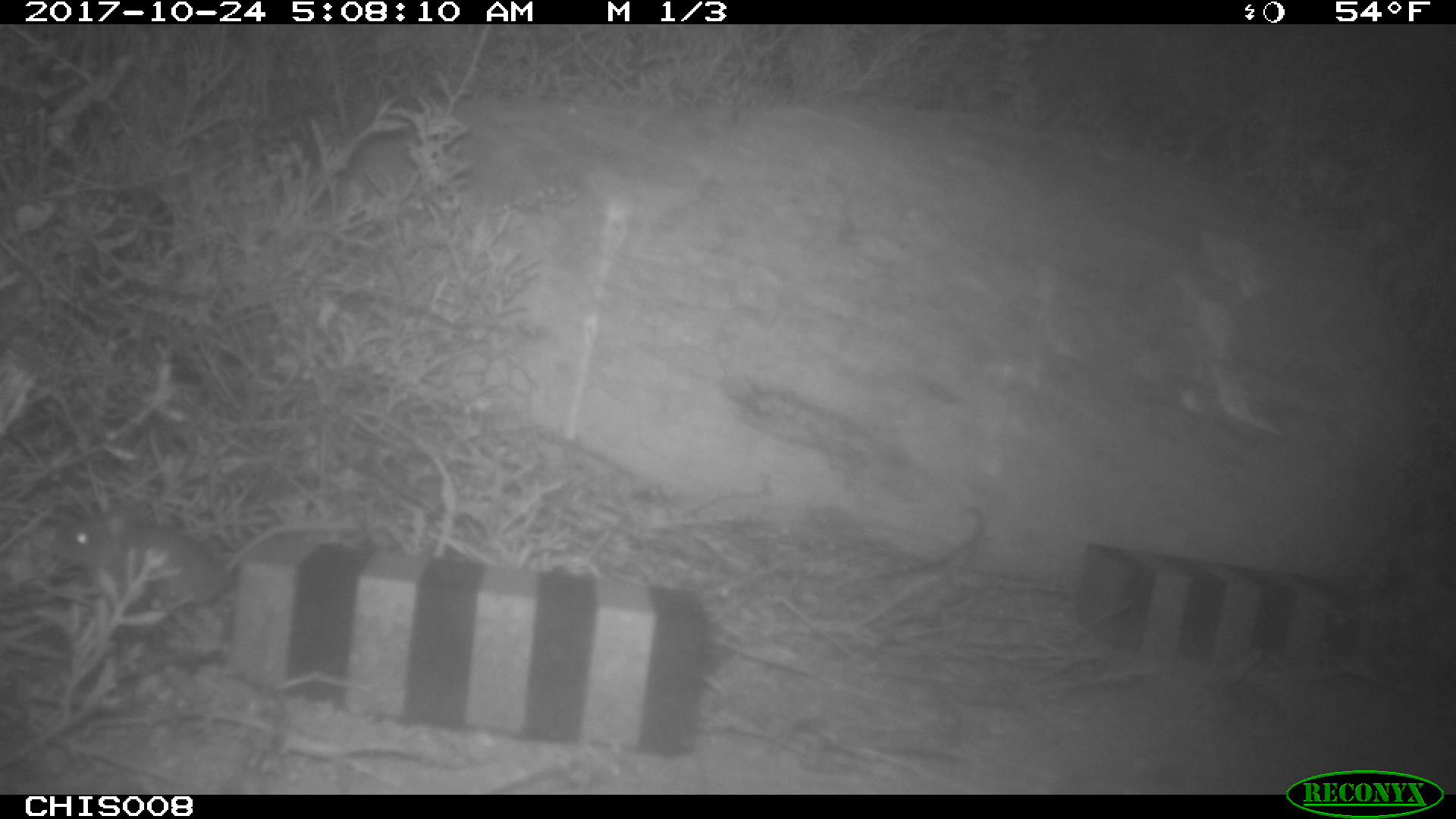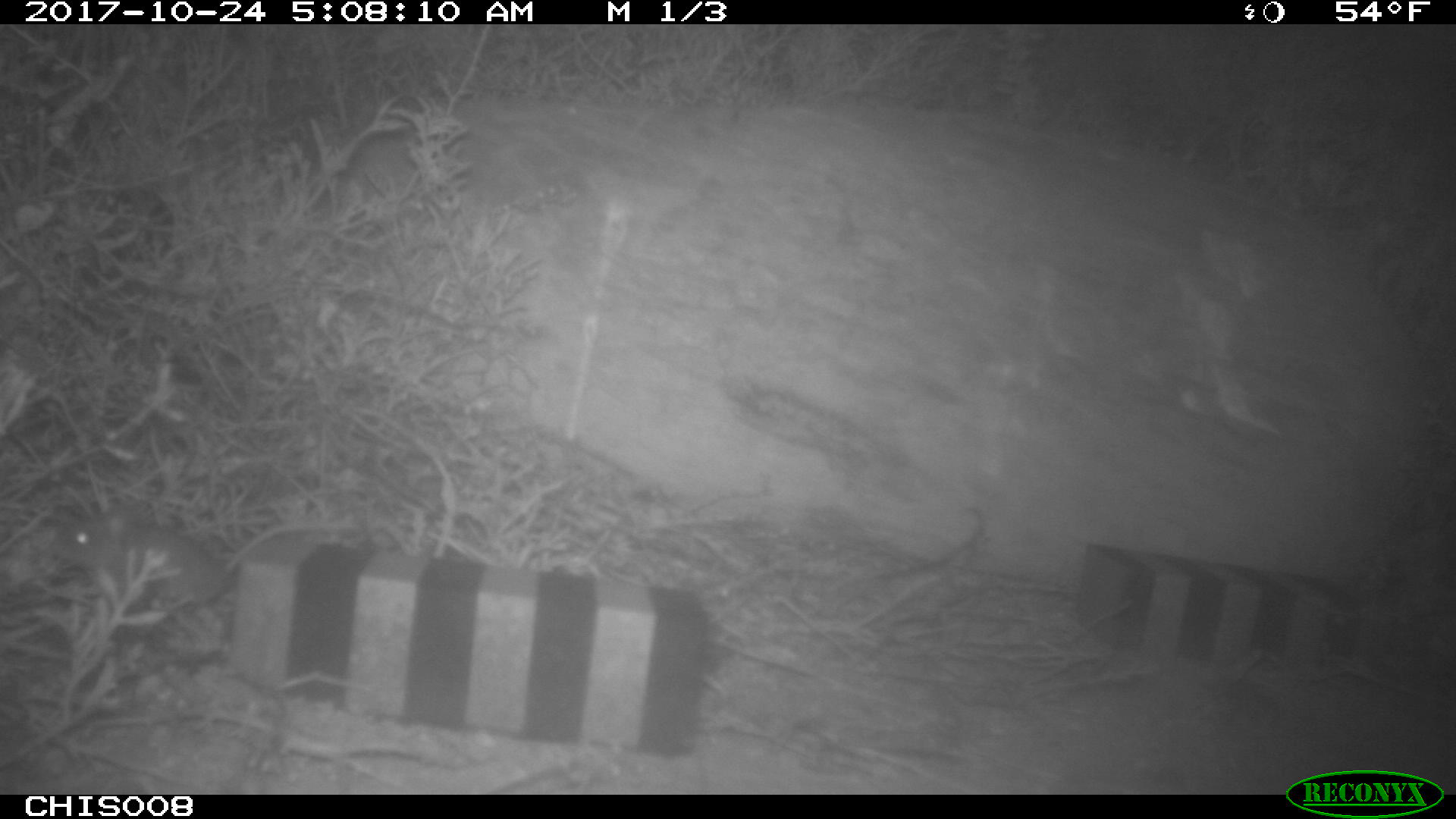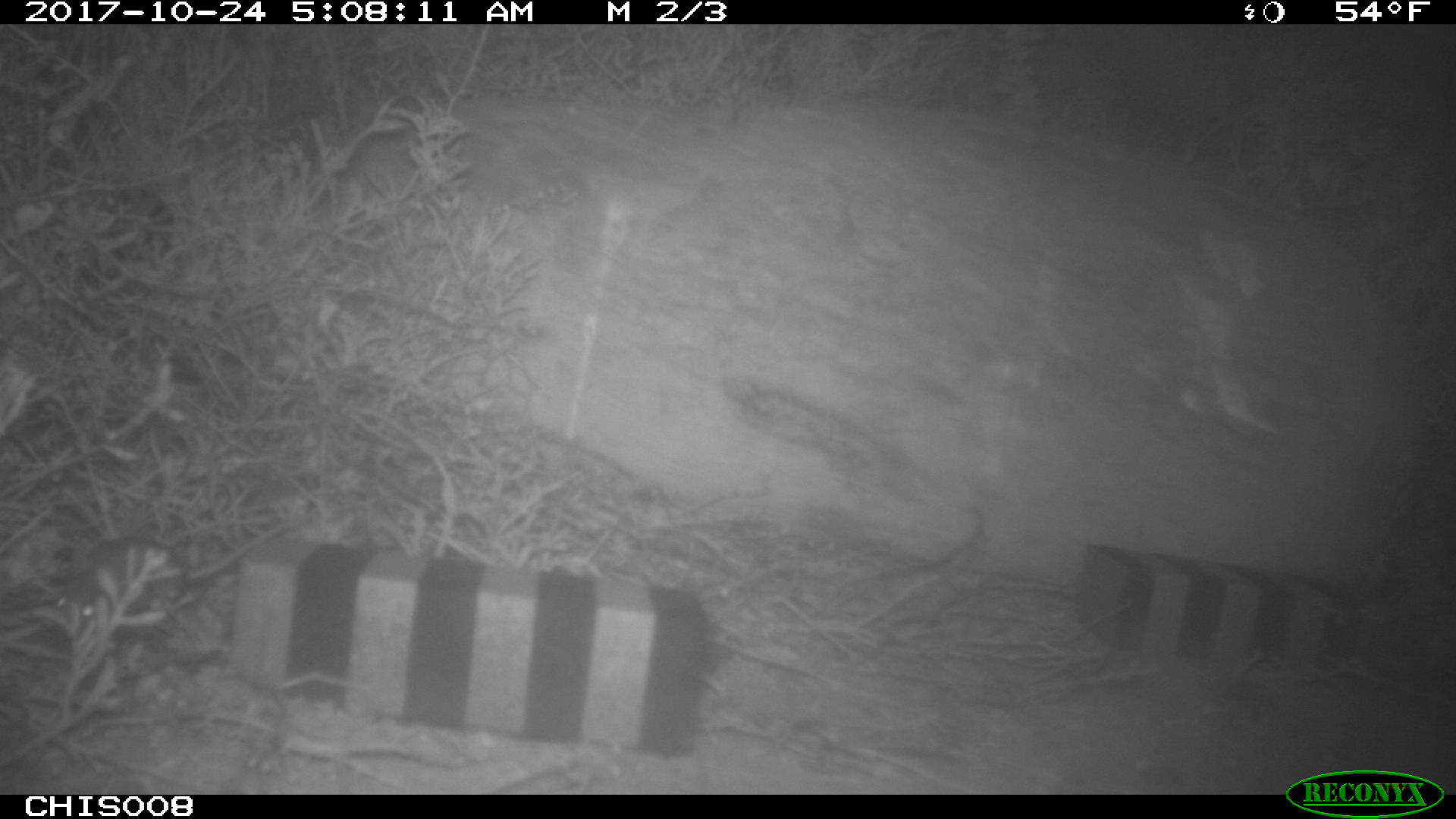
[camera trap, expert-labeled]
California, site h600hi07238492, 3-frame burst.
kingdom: Animalia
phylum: Chordata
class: Mammalia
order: Rodentia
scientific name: Rodentia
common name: rodent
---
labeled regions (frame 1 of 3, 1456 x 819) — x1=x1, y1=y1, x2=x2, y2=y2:
rodent: x1=55, y1=505, x2=359, y2=613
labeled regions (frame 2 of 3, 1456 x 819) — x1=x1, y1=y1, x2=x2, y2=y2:
rodent: x1=48, y1=504, x2=356, y2=613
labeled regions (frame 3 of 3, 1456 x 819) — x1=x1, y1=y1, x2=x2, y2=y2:
rodent: x1=52, y1=523, x2=288, y2=642